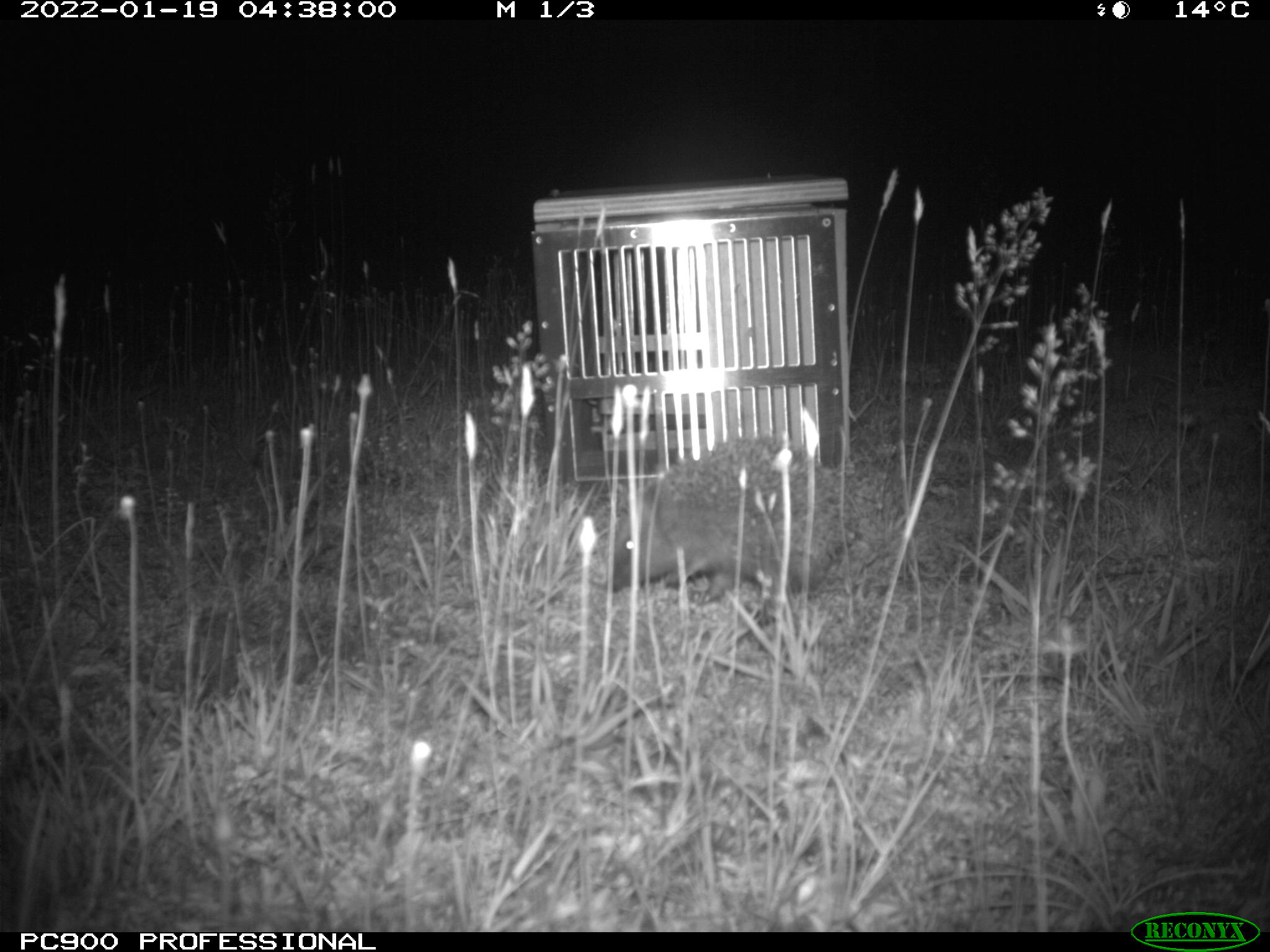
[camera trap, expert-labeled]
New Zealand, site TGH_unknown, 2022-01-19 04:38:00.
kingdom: Animalia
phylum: Chordata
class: Mammalia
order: Eulipotyphla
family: Erinaceidae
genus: Erinaceus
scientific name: Erinaceus europaeus europaeus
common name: european hedgehog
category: hedgehog